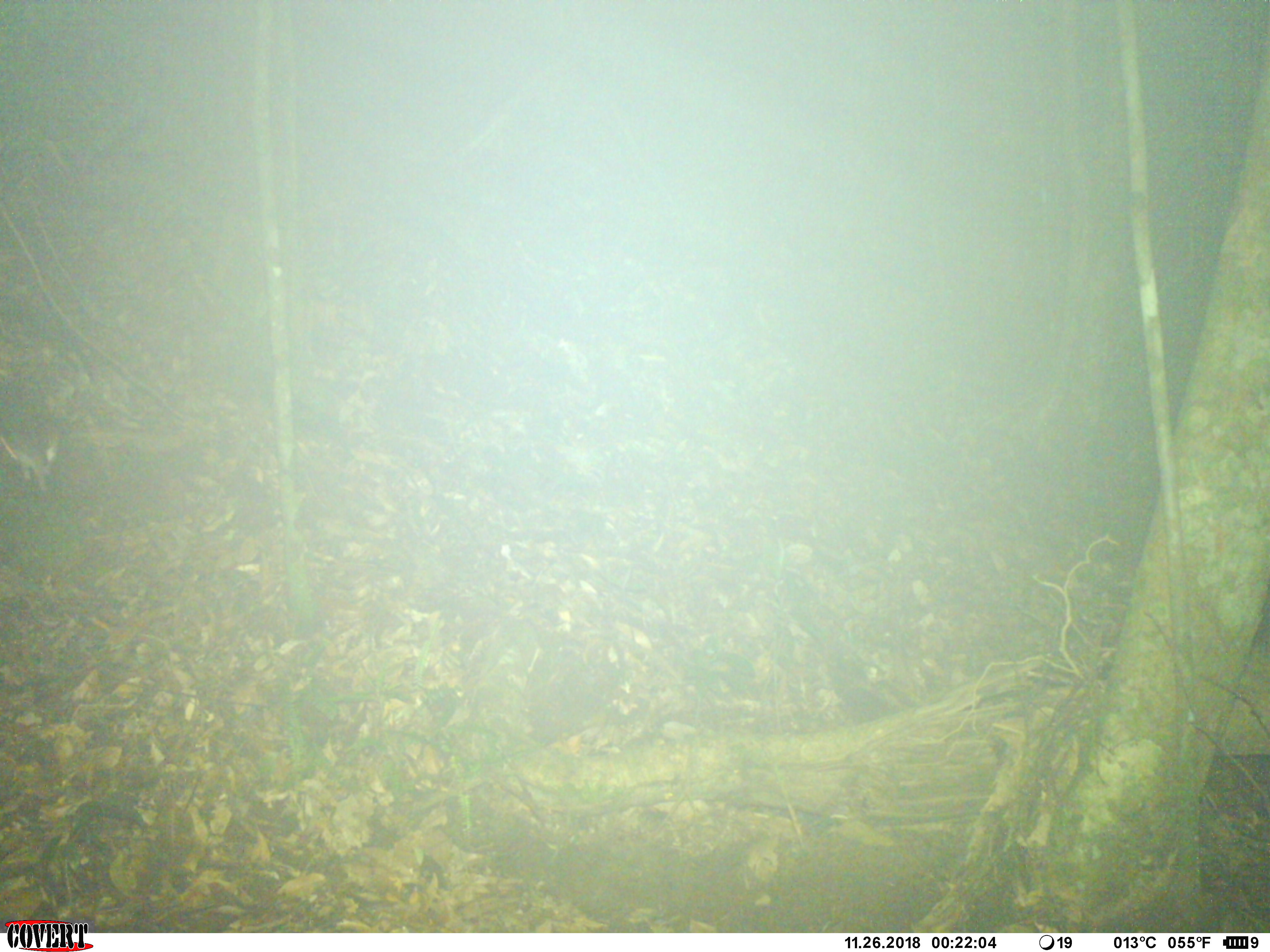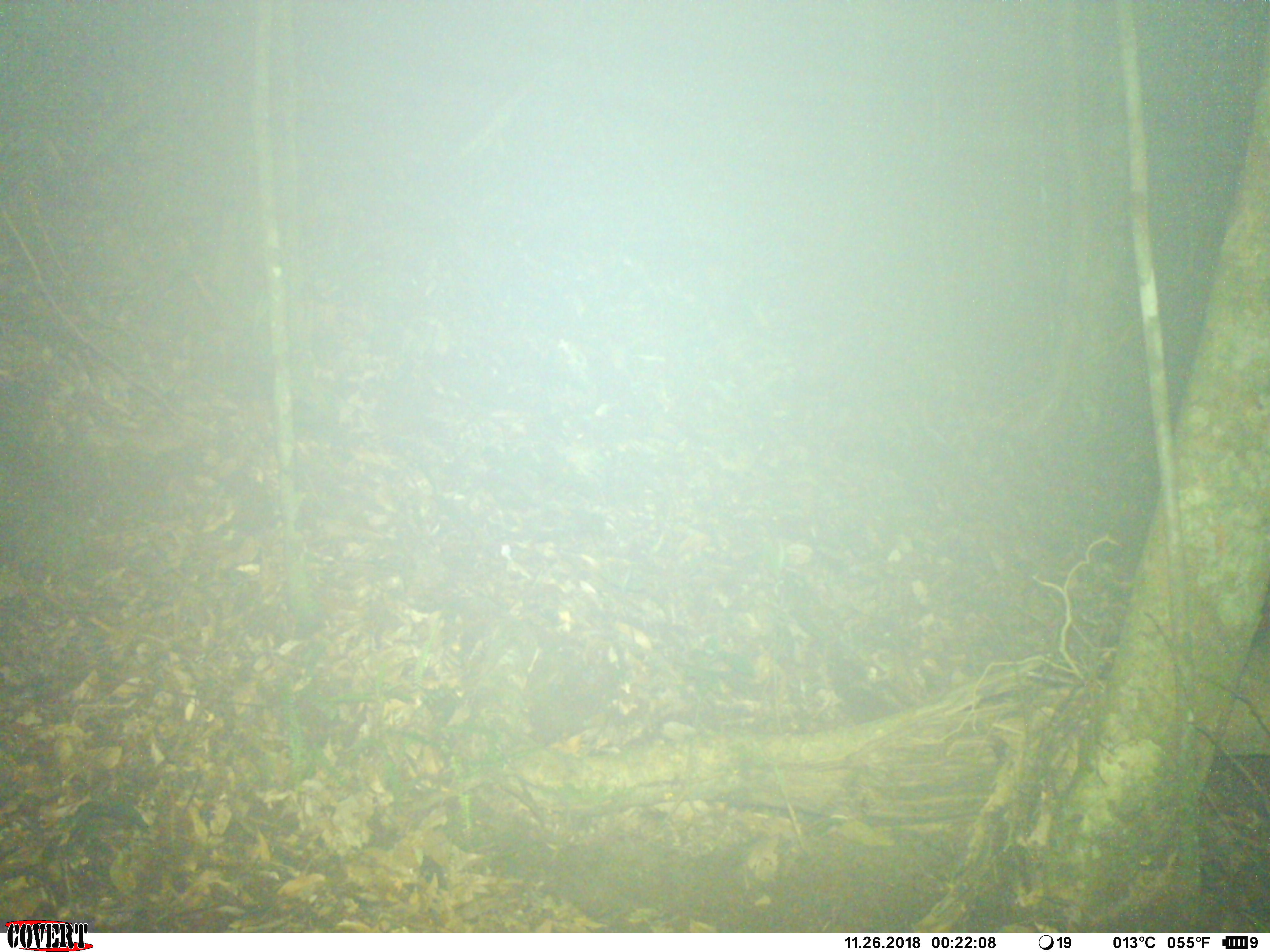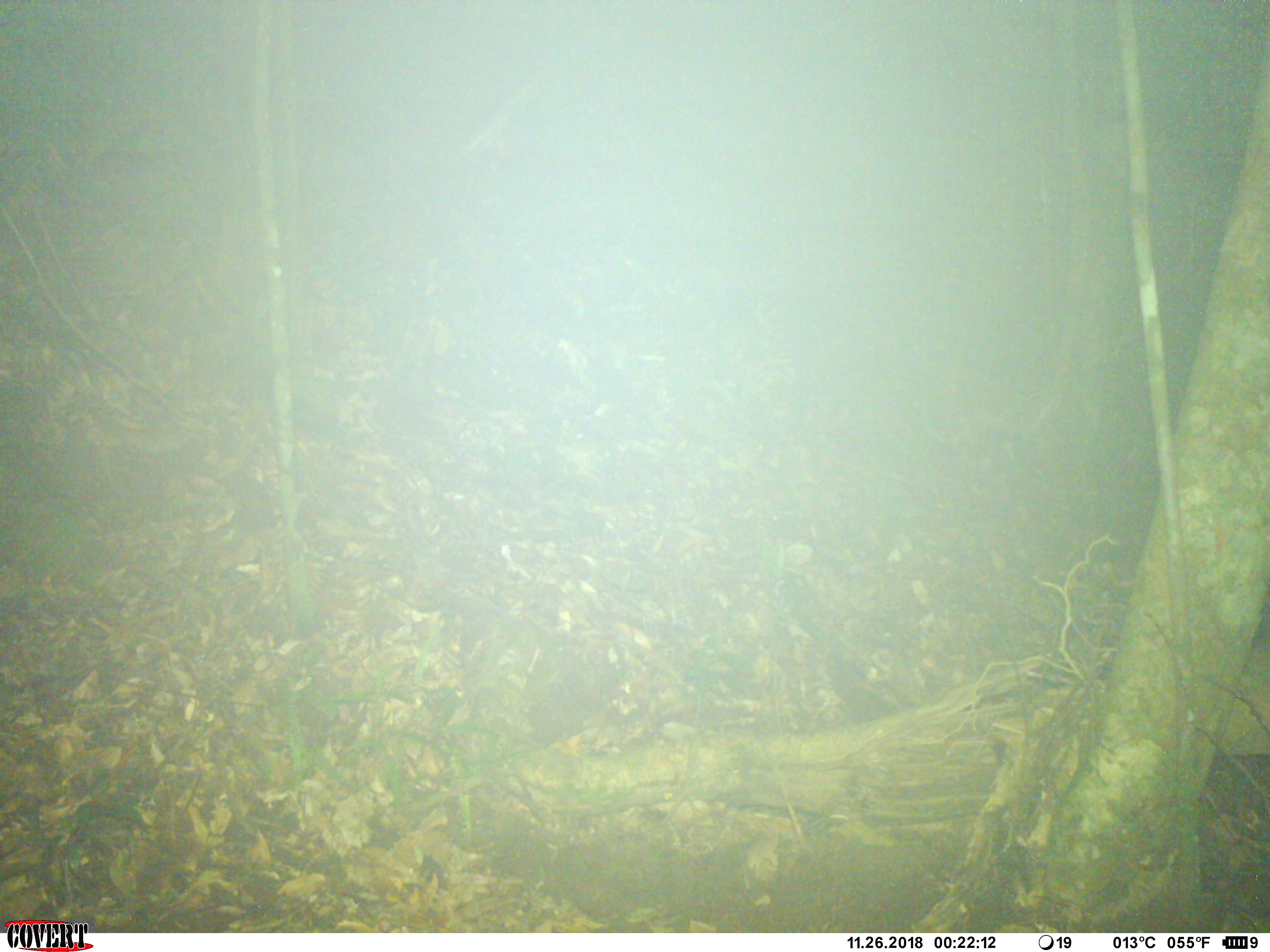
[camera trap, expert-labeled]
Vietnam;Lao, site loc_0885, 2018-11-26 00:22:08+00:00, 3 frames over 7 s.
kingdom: Animalia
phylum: Chordata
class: Mammalia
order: Rodentia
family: Muridae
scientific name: Muridae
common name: old-world mice and rats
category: unidentified murid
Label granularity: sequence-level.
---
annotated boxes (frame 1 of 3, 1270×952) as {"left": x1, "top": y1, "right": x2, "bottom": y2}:
unidentified murid: {"left": 0, "top": 420, "right": 64, "bottom": 494}